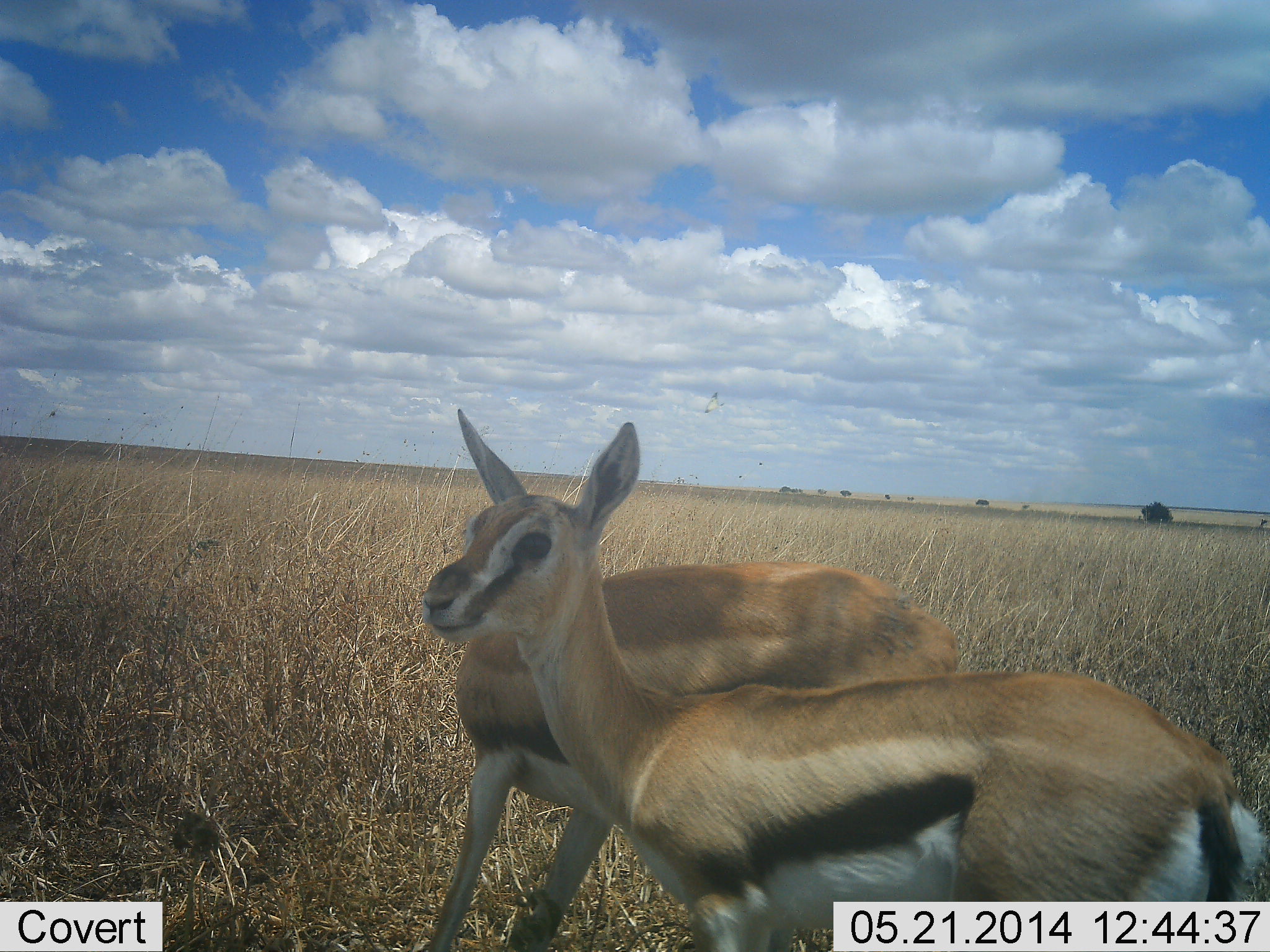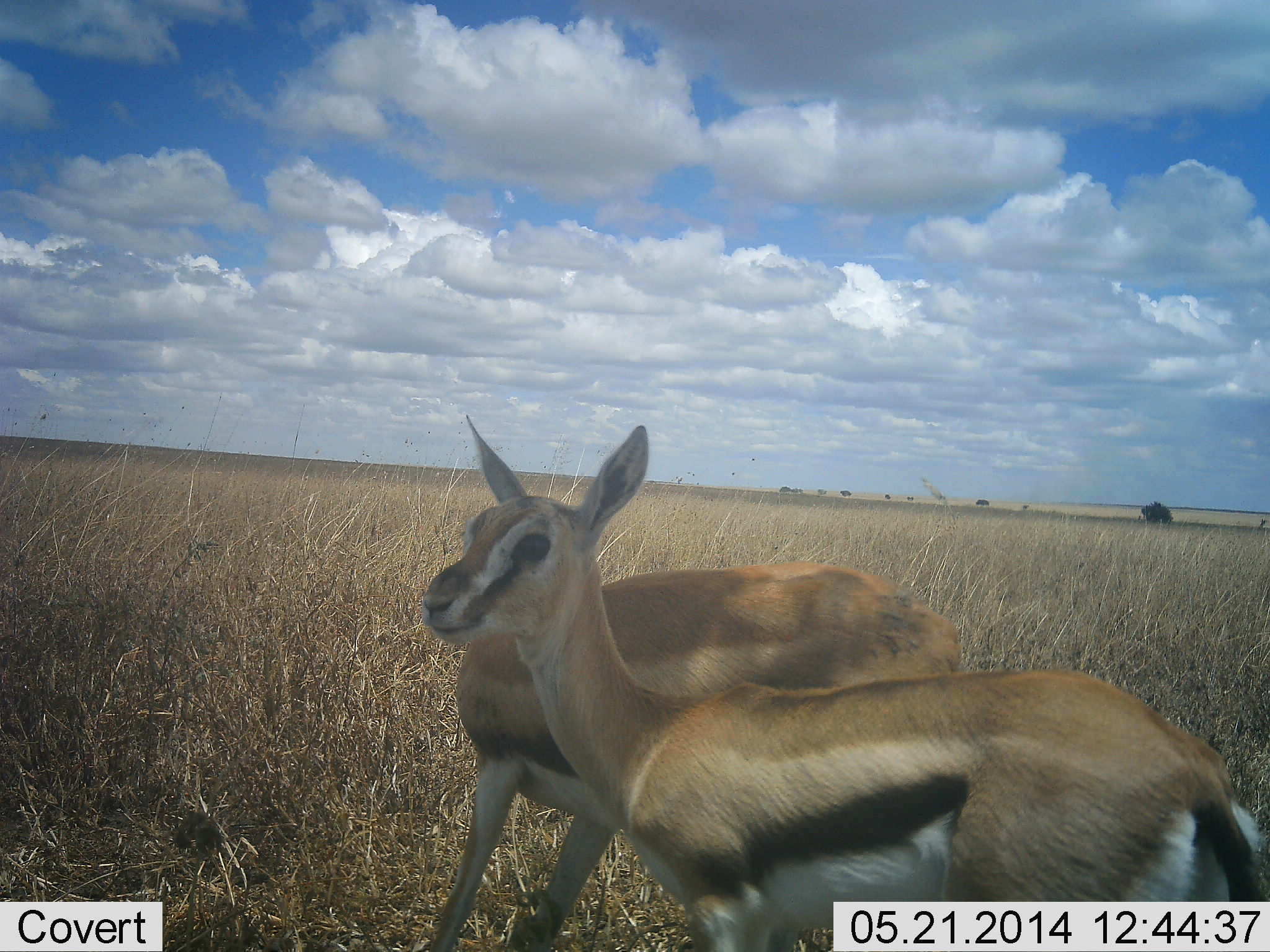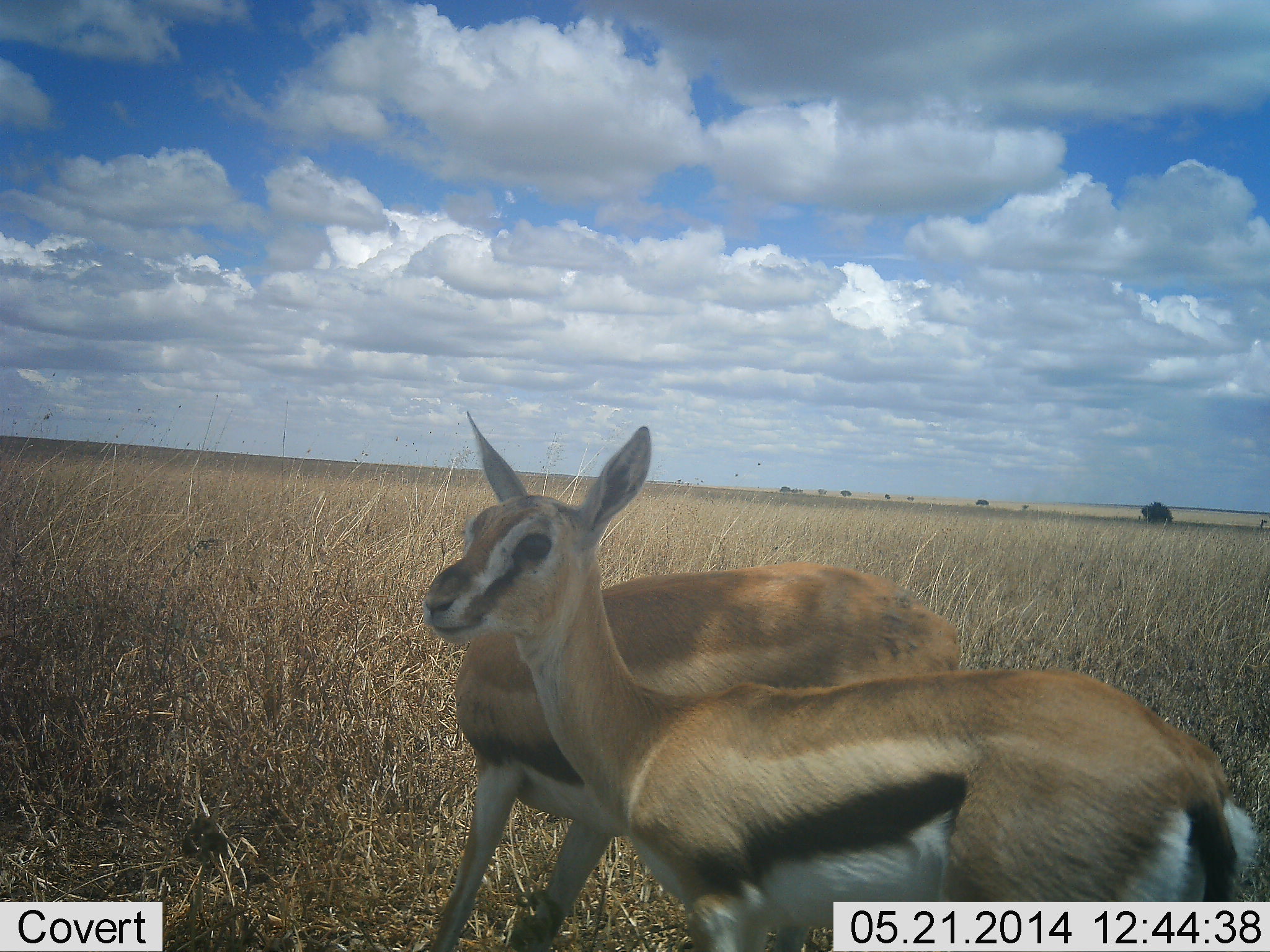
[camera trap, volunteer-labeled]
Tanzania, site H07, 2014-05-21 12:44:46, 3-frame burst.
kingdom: Animalia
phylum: Chordata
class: Mammalia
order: Artiodactyla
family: Bovidae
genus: Eudorcas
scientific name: Eudorcas thomsonii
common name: thomson's gazelle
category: gazellethomsons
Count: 2.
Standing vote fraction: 100%.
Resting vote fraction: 0%.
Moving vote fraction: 0%.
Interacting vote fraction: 0%.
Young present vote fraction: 10%.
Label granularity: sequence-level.